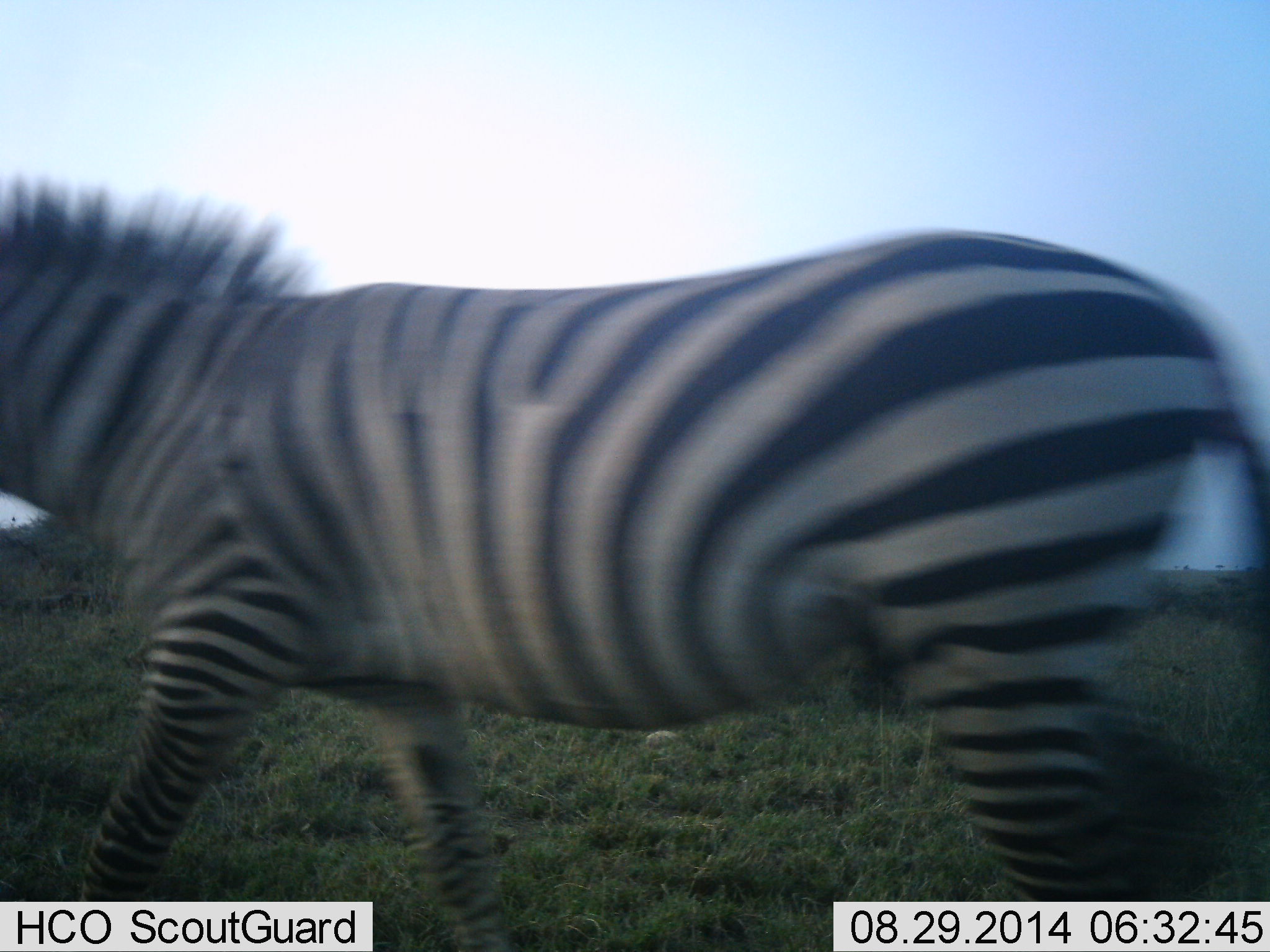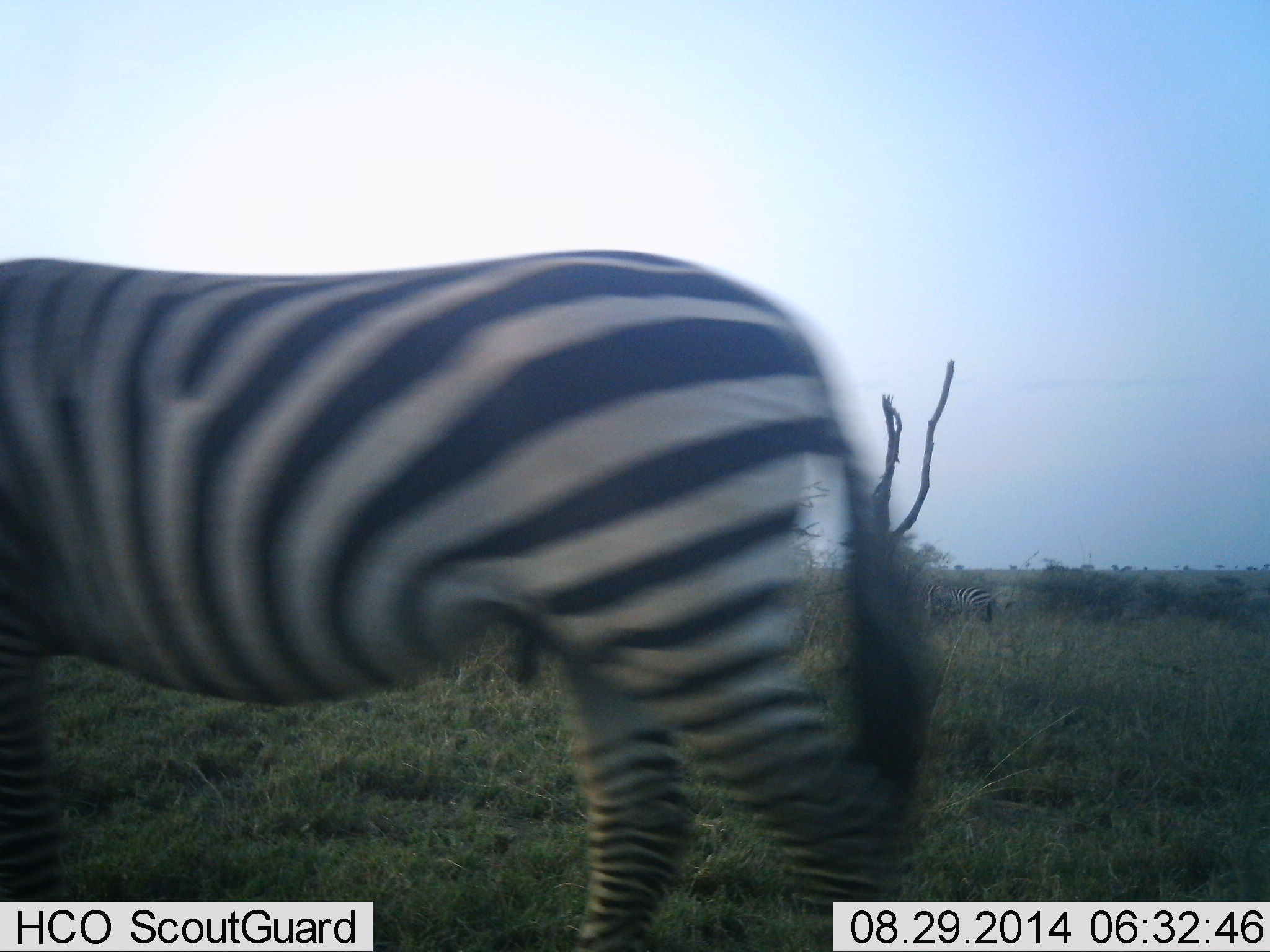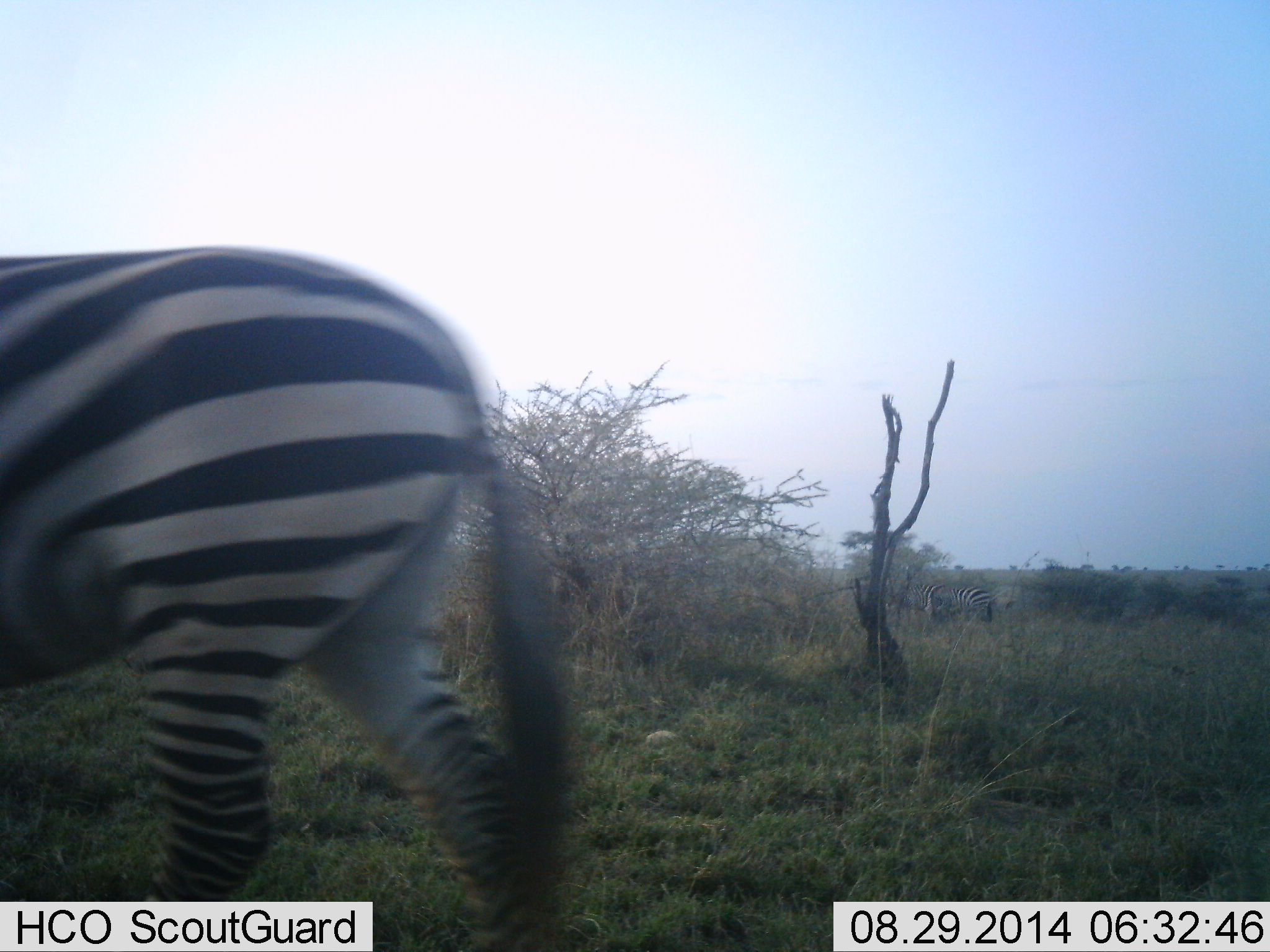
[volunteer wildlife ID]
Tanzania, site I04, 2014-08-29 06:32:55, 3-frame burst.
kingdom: Animalia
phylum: Chordata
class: Mammalia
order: Perissodactyla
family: Equidae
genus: Equus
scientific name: Equus quagga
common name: plains zebra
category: zebra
Zebra (plains zebra) (Equus quagga), count 2. Behavior (volunteer vote fractions): standing 58%, resting 0%, moving 83%, interacting 0%. Young present (vote fraction): 0%. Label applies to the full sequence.